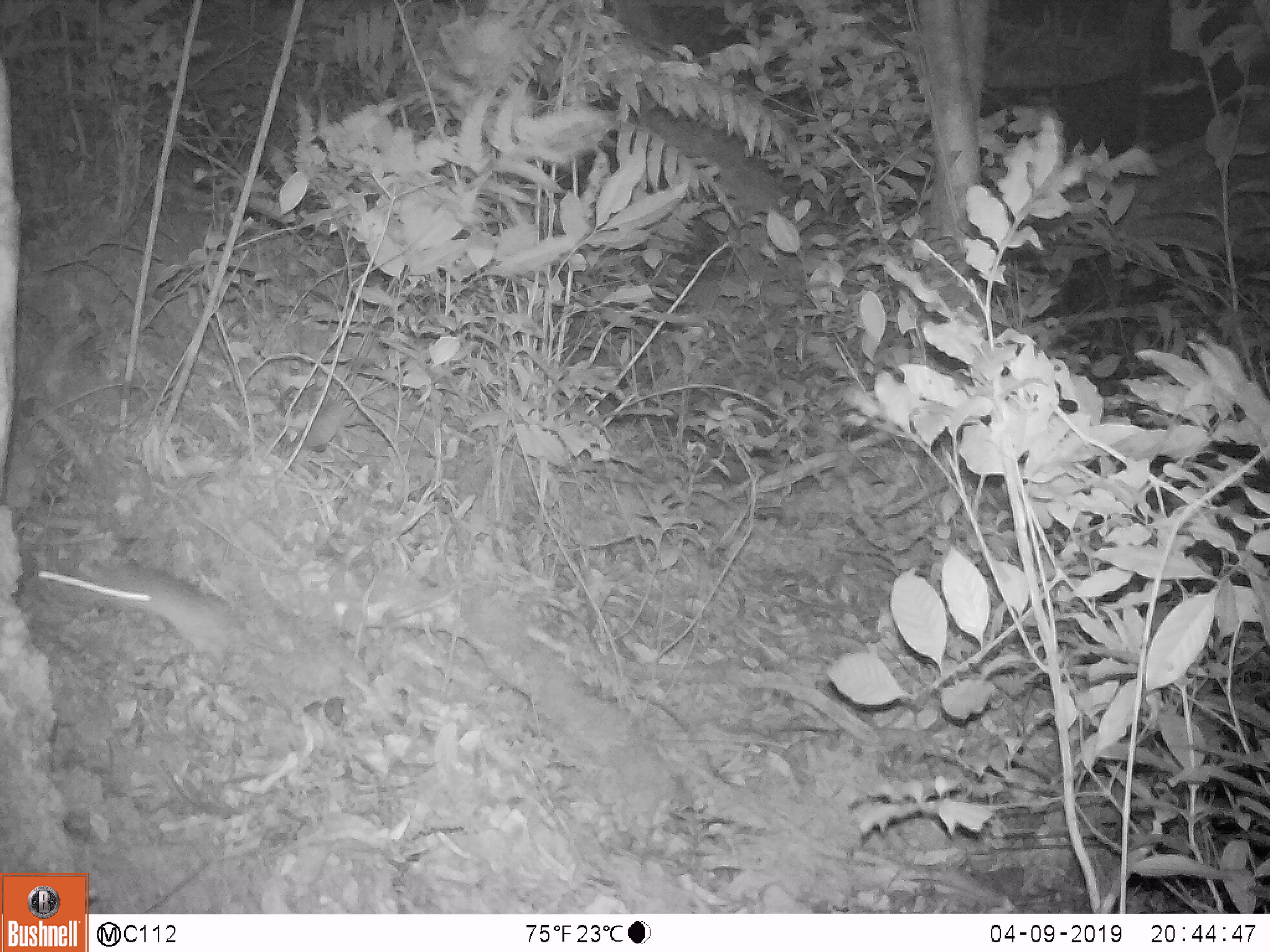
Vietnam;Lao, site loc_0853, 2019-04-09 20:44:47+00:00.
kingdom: Animalia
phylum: Chordata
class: Mammalia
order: Rodentia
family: Muridae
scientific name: Muridae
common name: old-world mice and rats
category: unidentified murid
Unidentified murid (old-world mice and rats) (Muridae). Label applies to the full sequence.